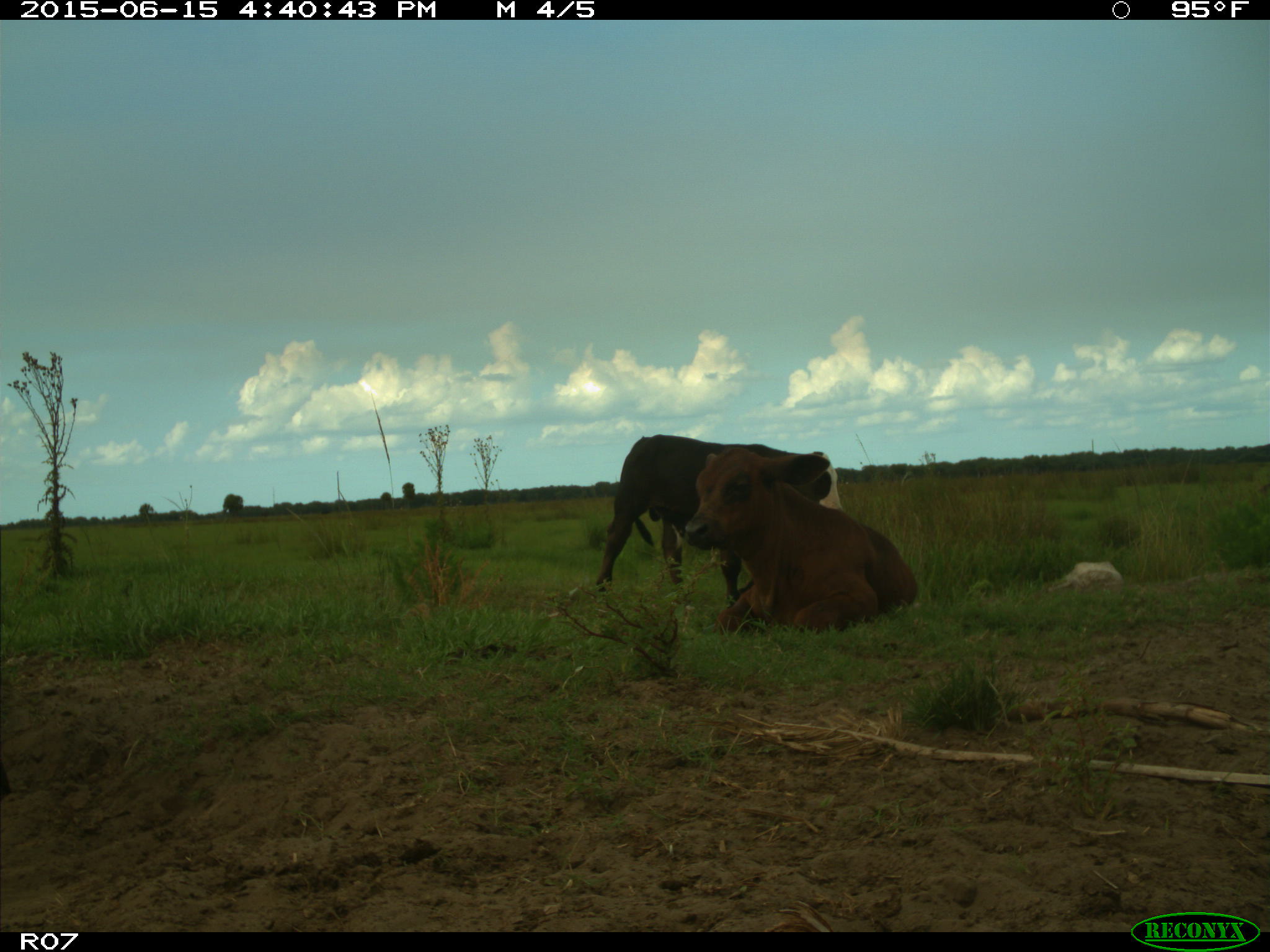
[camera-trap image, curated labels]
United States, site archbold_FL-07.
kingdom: Animalia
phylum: Chordata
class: Mammalia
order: Artiodactyla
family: Bovidae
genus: Bos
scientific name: Bos taurus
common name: domestic cow